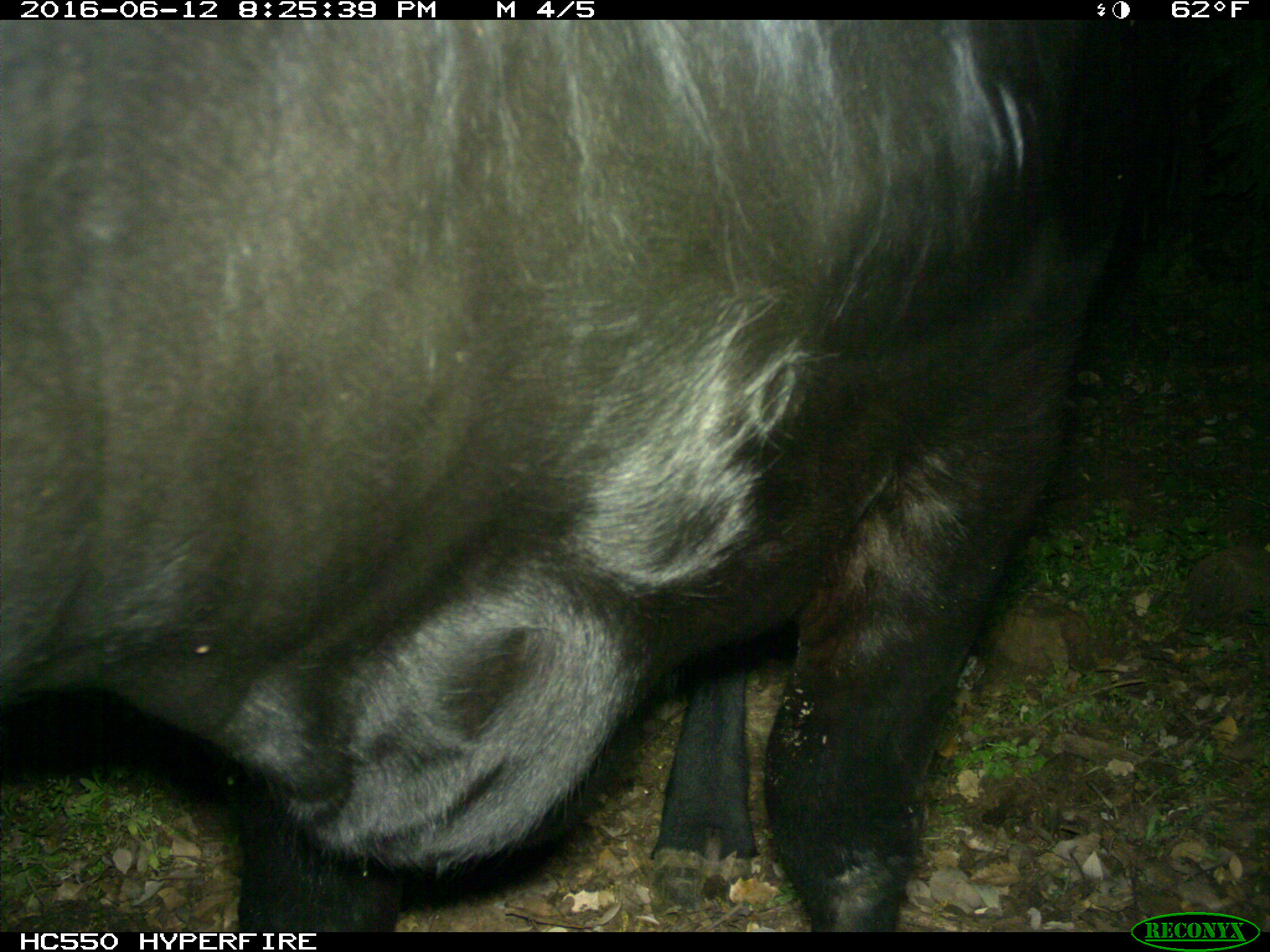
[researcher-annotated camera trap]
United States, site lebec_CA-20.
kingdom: Animalia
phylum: Chordata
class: Mammalia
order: Artiodactyla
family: Bovidae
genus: Bos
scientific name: Bos taurus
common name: domestic cow